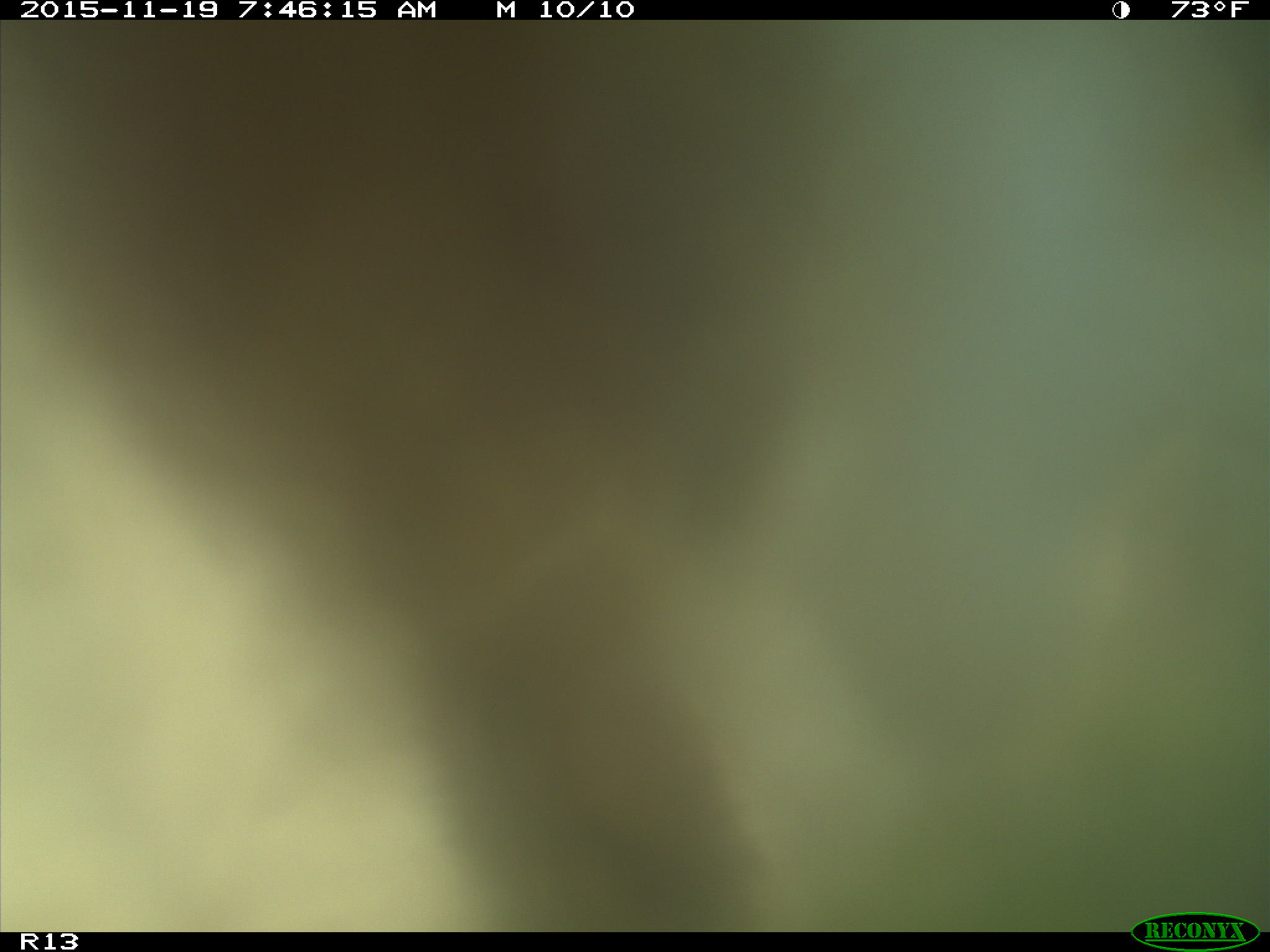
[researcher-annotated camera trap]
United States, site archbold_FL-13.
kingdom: Animalia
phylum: Chordata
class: Mammalia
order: Artiodactyla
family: Bovidae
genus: Bos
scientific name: Bos taurus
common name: domestic cow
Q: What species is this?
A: Bos taurus (domestic cow).